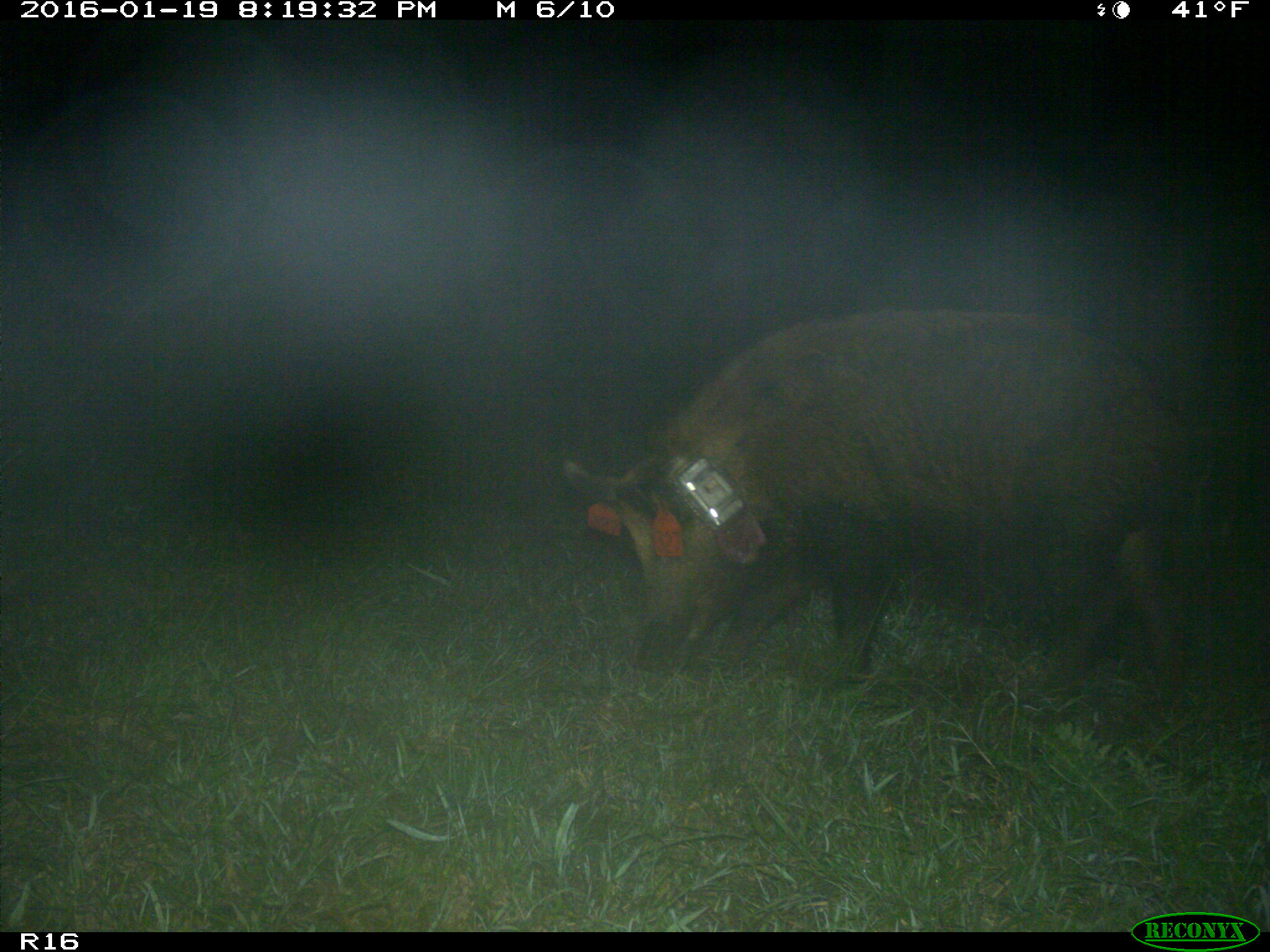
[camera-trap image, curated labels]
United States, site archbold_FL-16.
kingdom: Animalia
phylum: Chordata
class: Mammalia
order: Artiodactyla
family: Suidae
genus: Sus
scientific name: Sus scrofa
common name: wild boar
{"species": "Sus scrofa (wild boar)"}